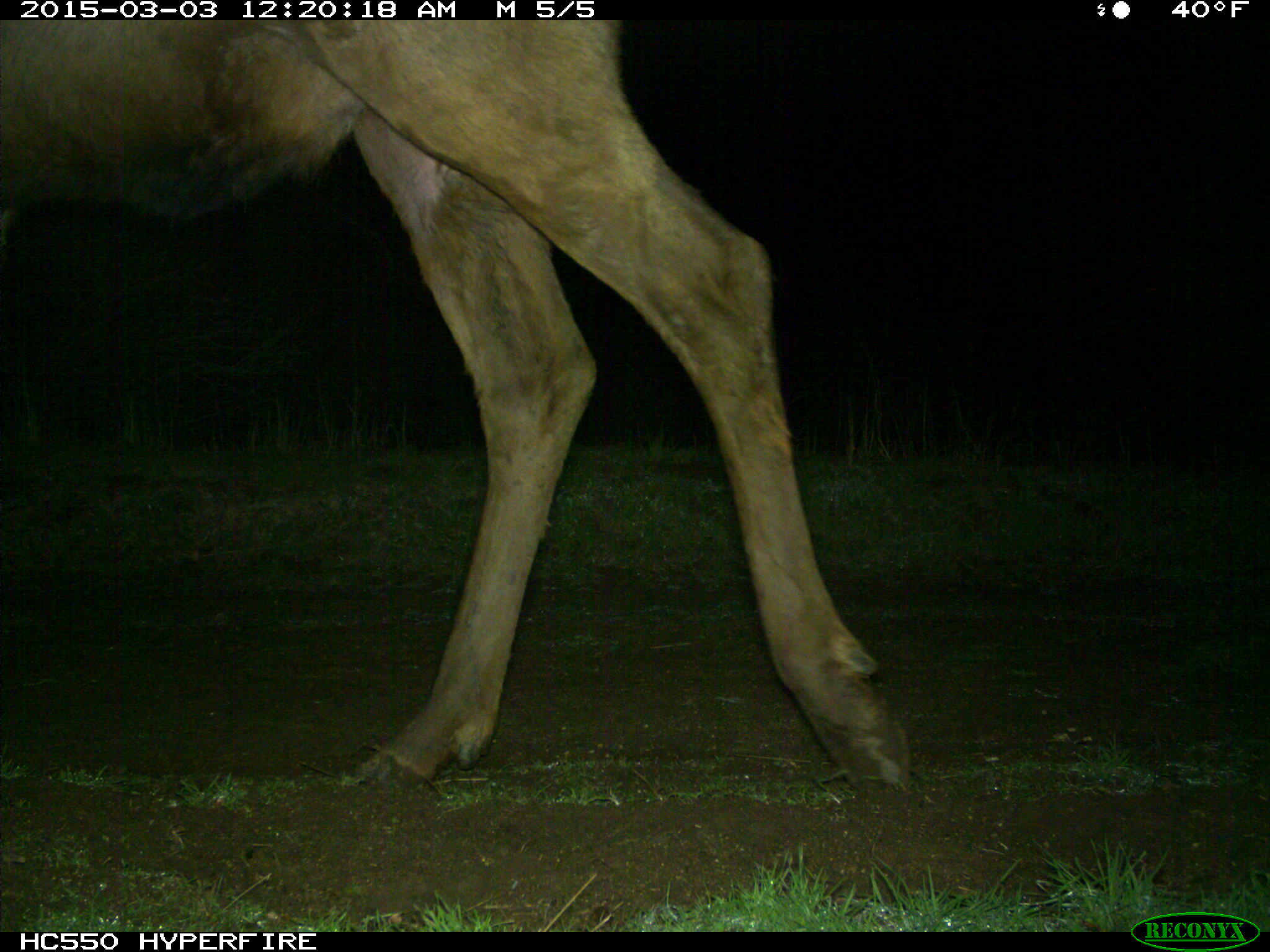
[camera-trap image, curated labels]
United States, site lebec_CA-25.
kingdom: Animalia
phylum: Chordata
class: Mammalia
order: Artiodactyla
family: Cervidae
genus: Cervus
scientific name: Cervus canadensis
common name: elk